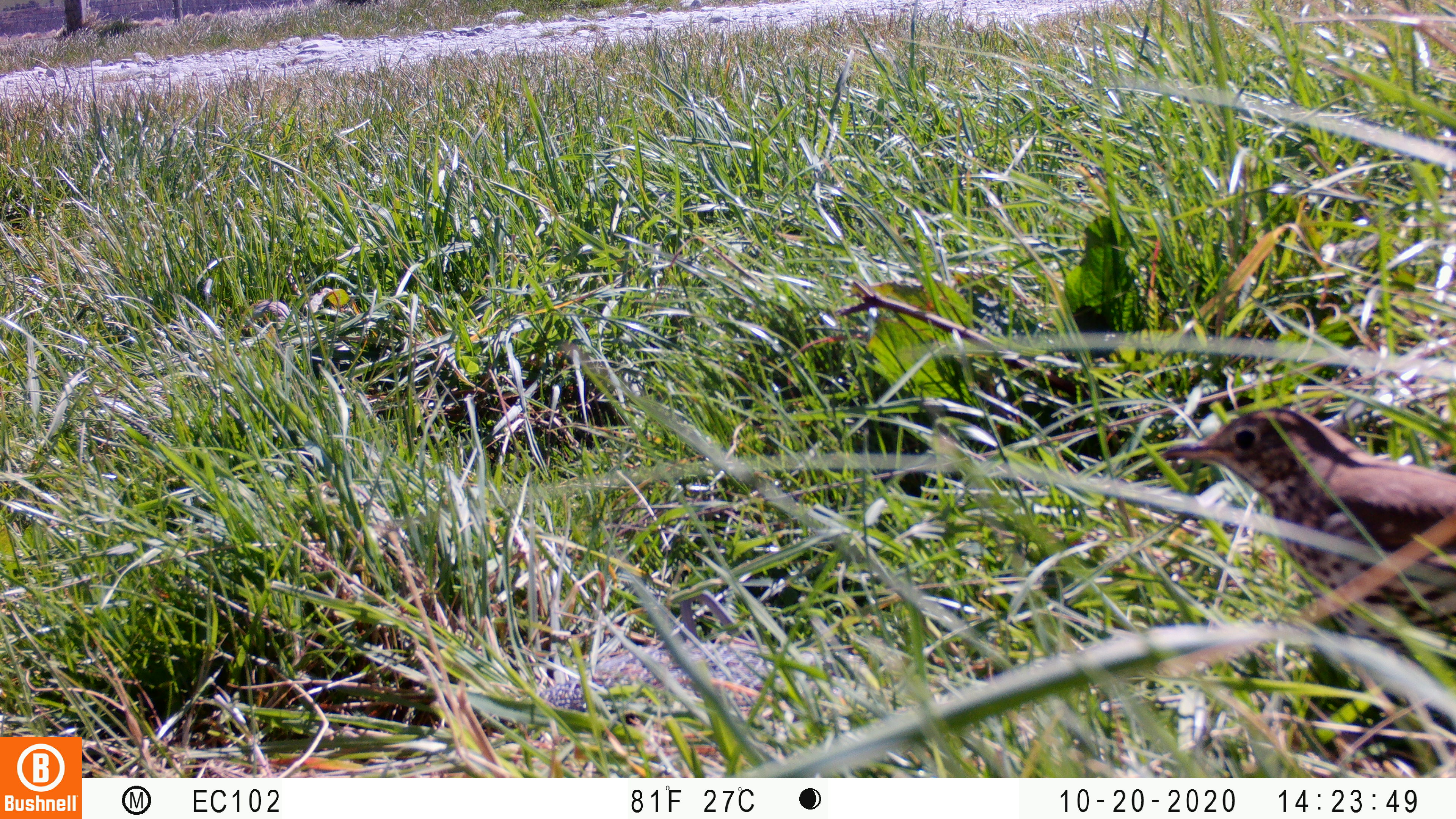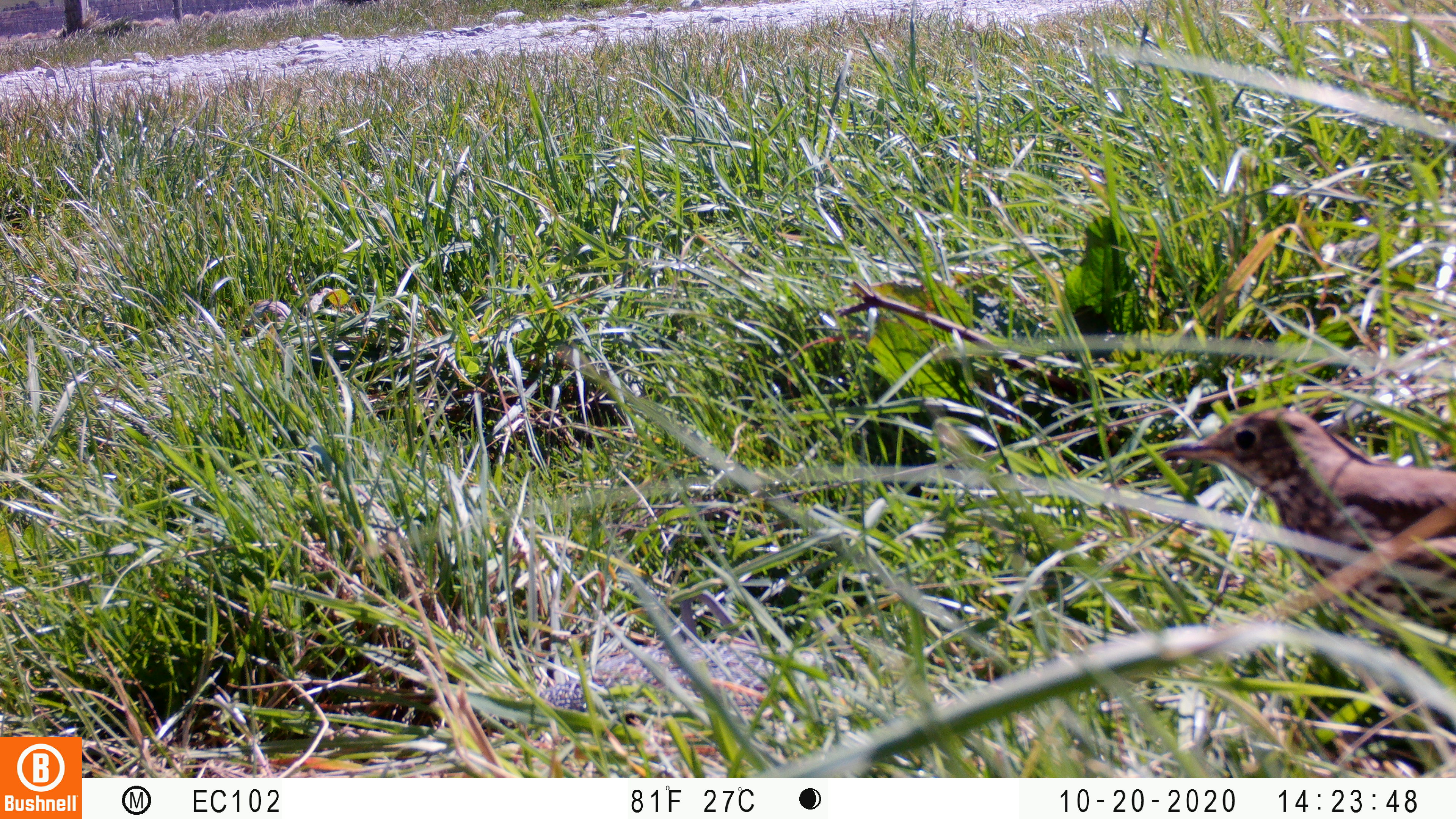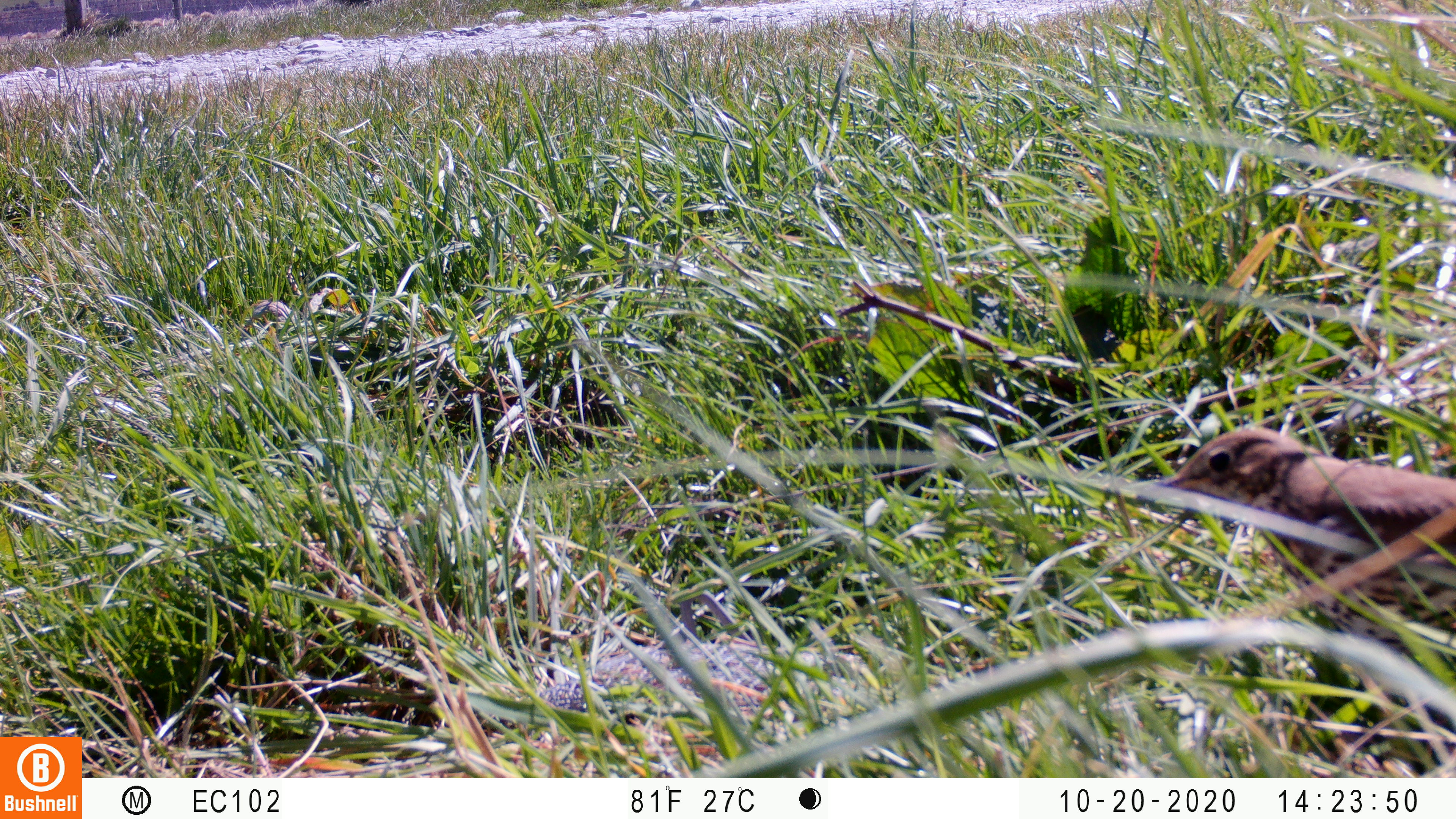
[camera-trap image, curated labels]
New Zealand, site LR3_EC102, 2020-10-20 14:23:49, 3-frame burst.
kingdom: Animalia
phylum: Chordata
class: Aves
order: Passeriformes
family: Turdidae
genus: Turdus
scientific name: Turdus philomelos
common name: song thrush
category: thrush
Thrush (song thrush) (Turdus philomelos).